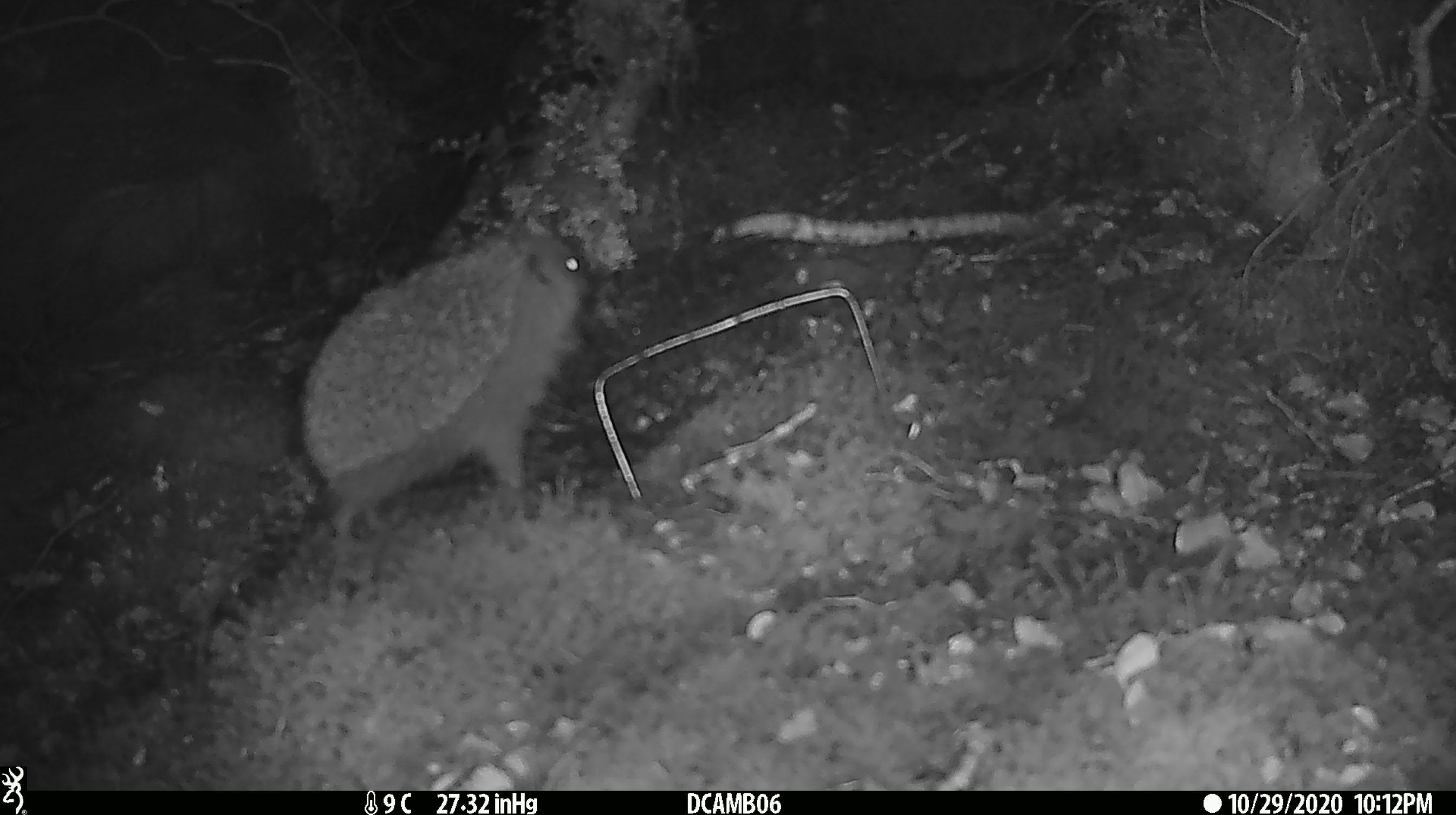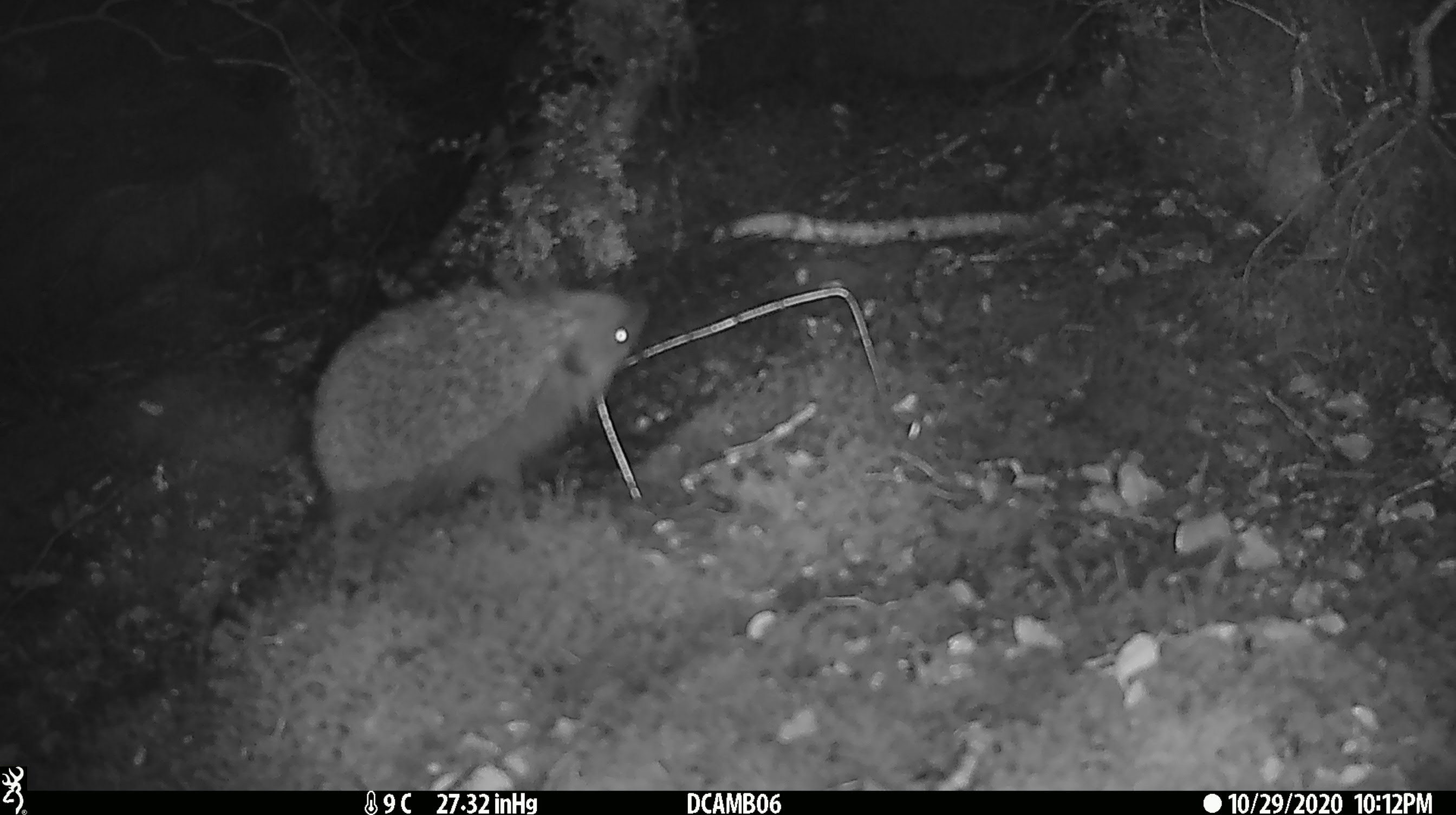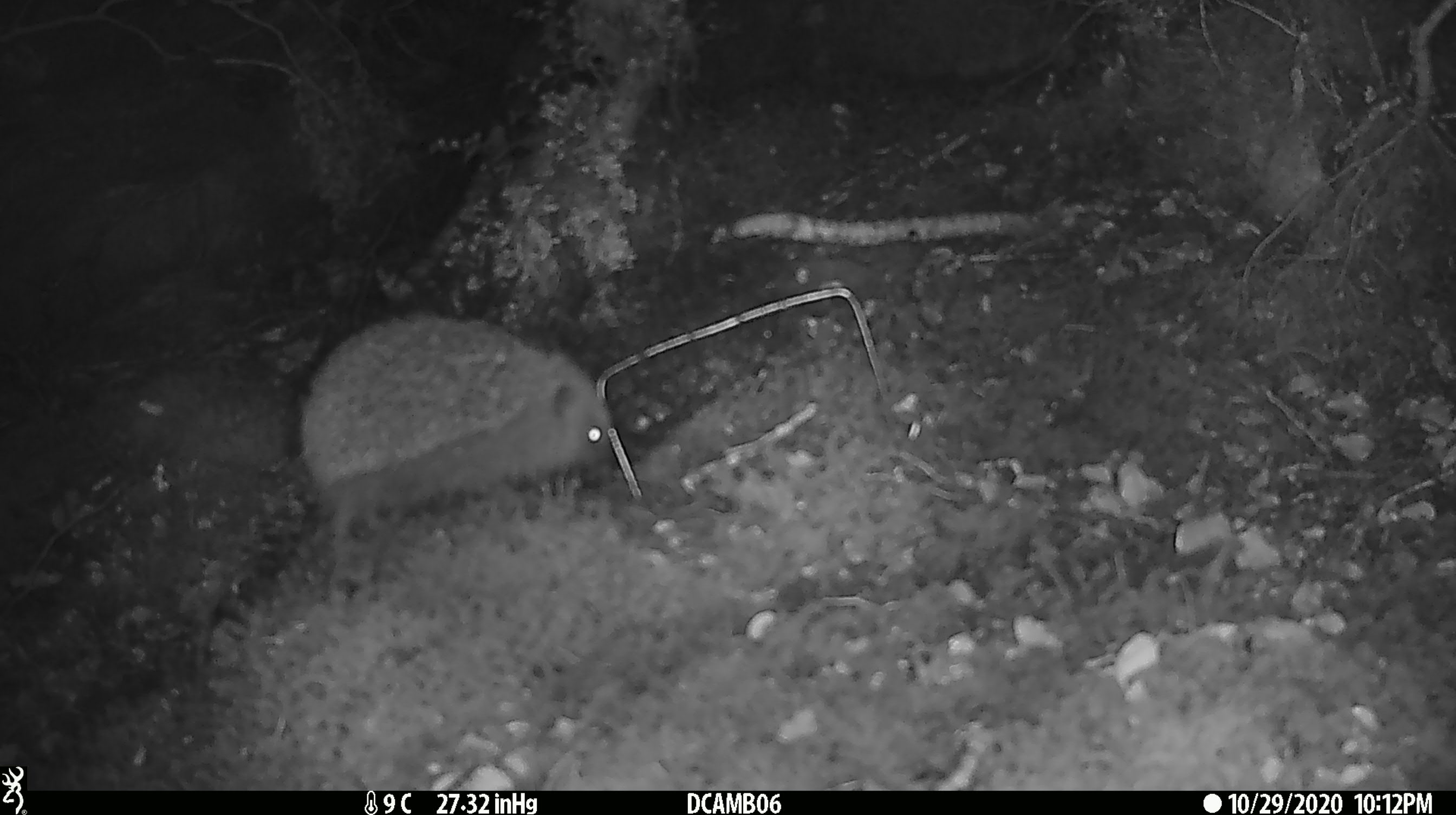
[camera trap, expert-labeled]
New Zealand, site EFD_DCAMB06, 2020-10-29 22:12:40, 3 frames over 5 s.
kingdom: Animalia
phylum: Chordata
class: Mammalia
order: Eulipotyphla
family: Erinaceidae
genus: Erinaceus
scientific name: Erinaceus europaeus europaeus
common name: european hedgehog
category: hedgehog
Hedgehog (european hedgehog) (Erinaceus europaeus europaeus).